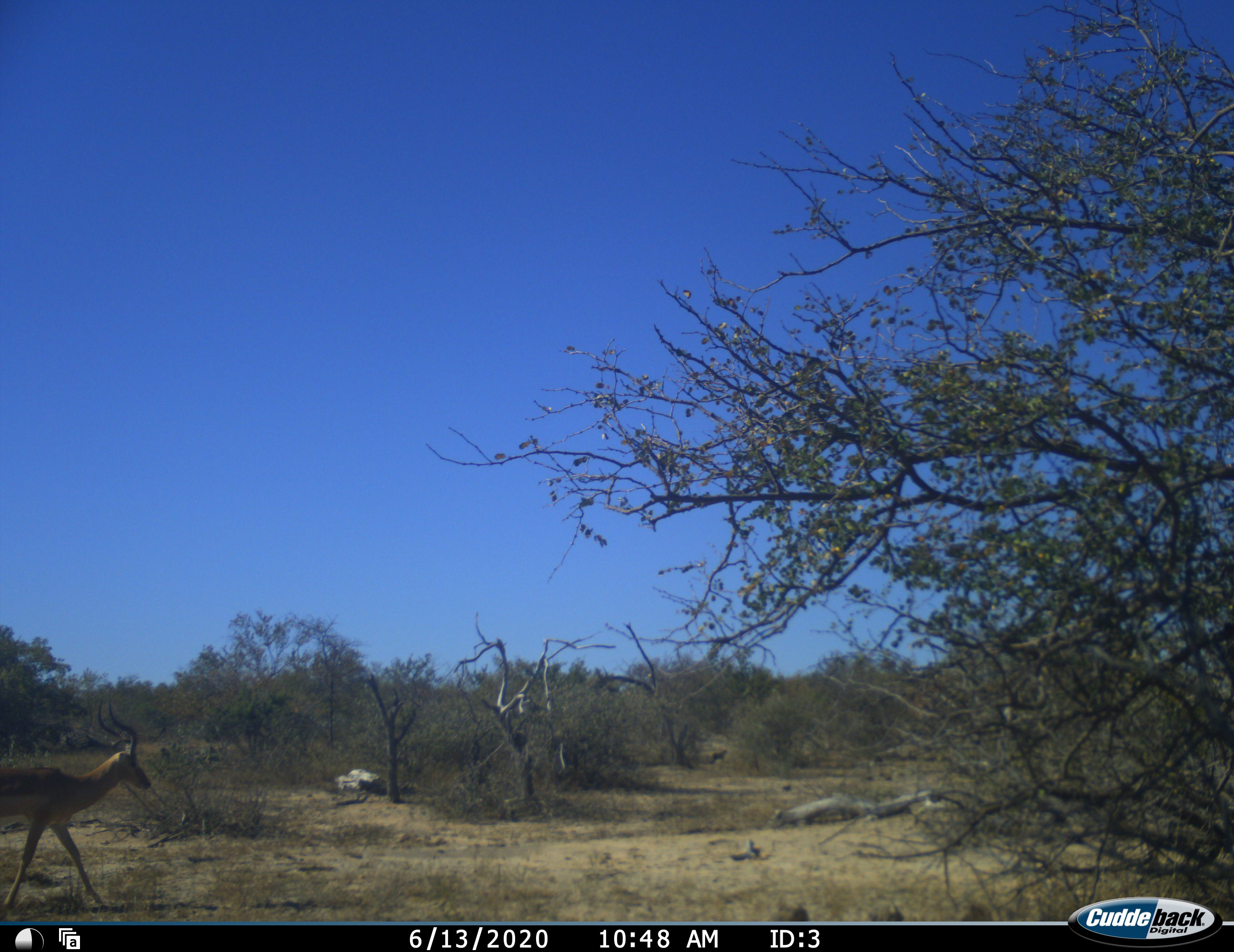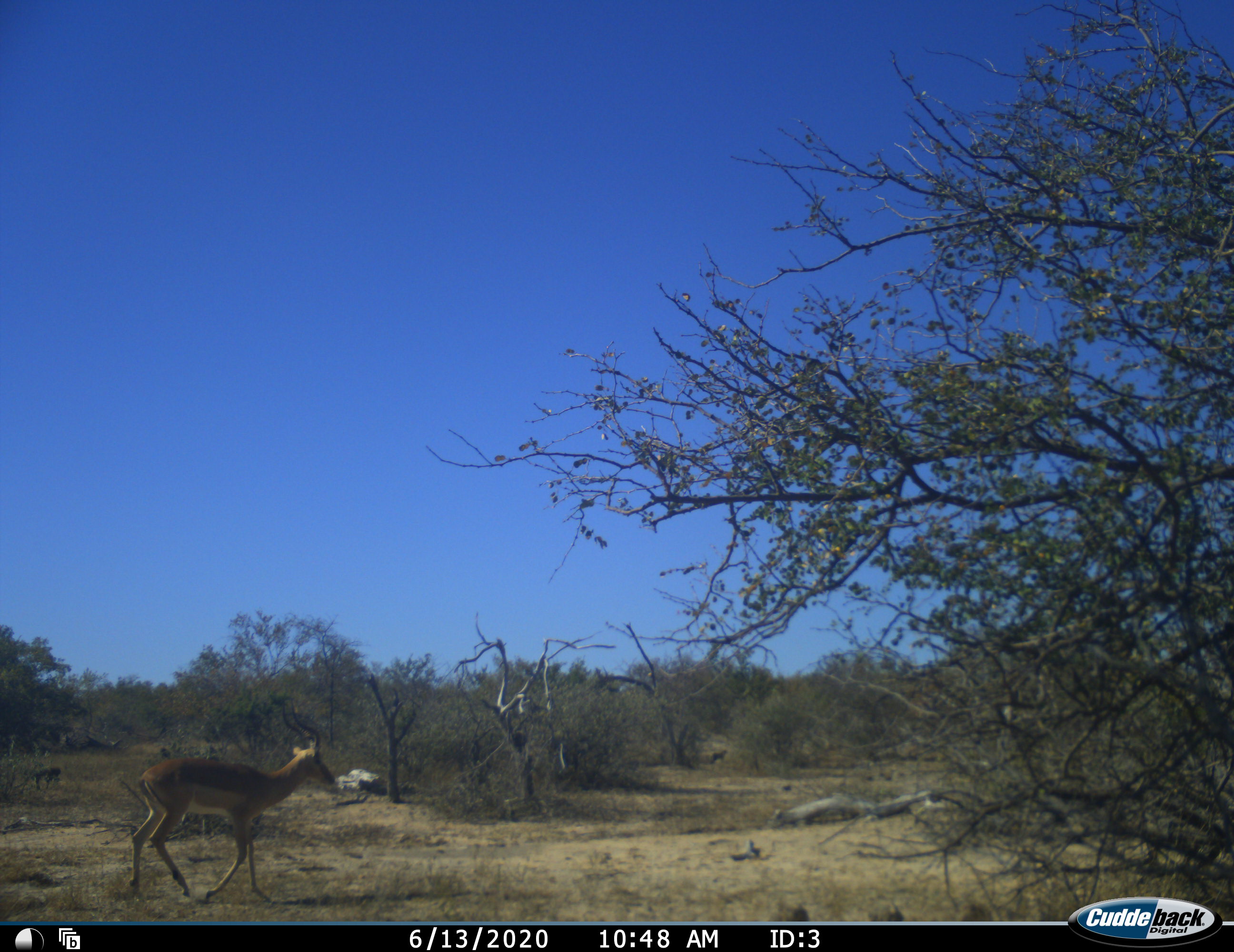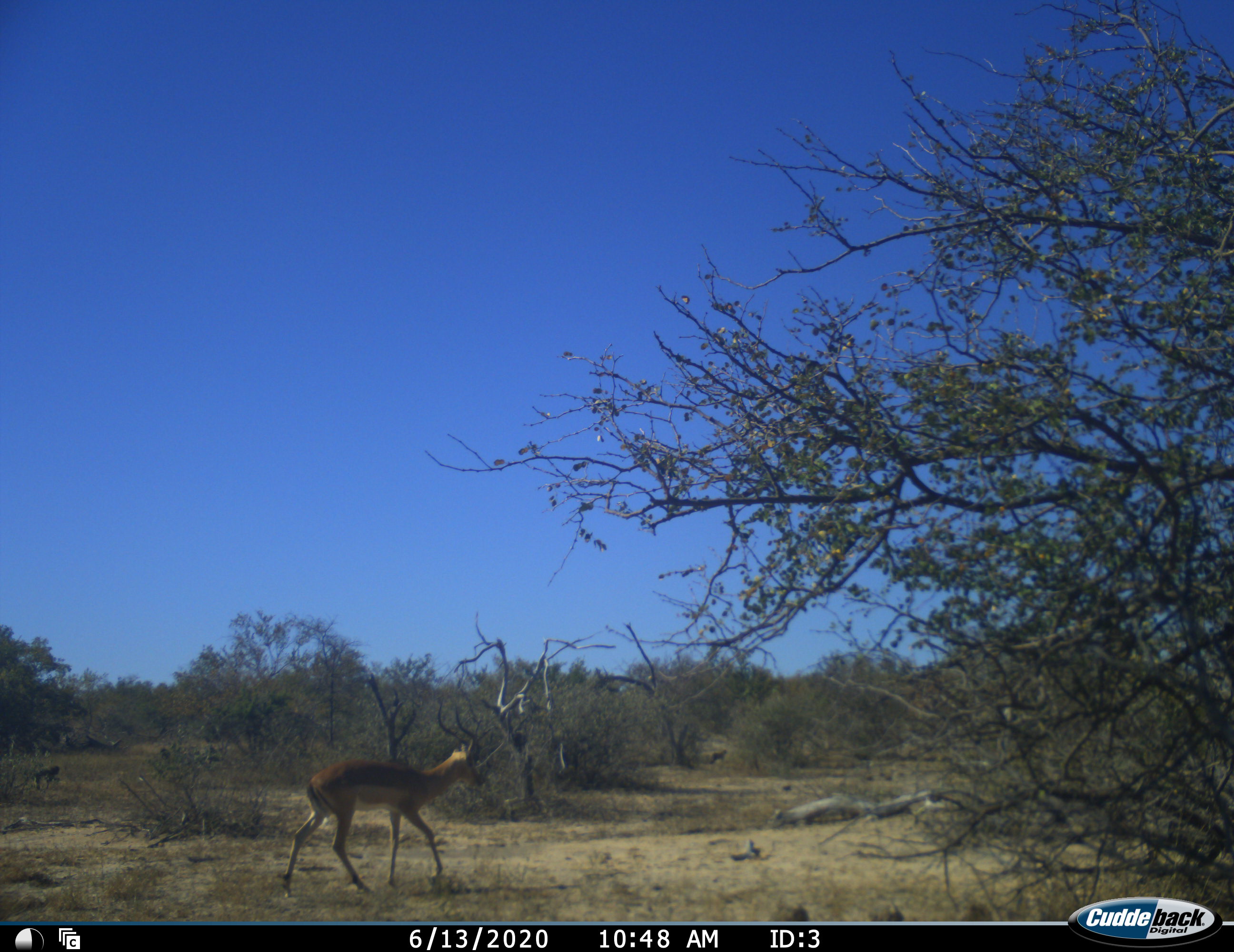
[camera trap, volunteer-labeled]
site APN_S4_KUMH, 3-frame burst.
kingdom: Animalia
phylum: Chordata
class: Mammalia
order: Artiodactyla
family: Bovidae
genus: Aepyceros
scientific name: Aepyceros melampus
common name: impala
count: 1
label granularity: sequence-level